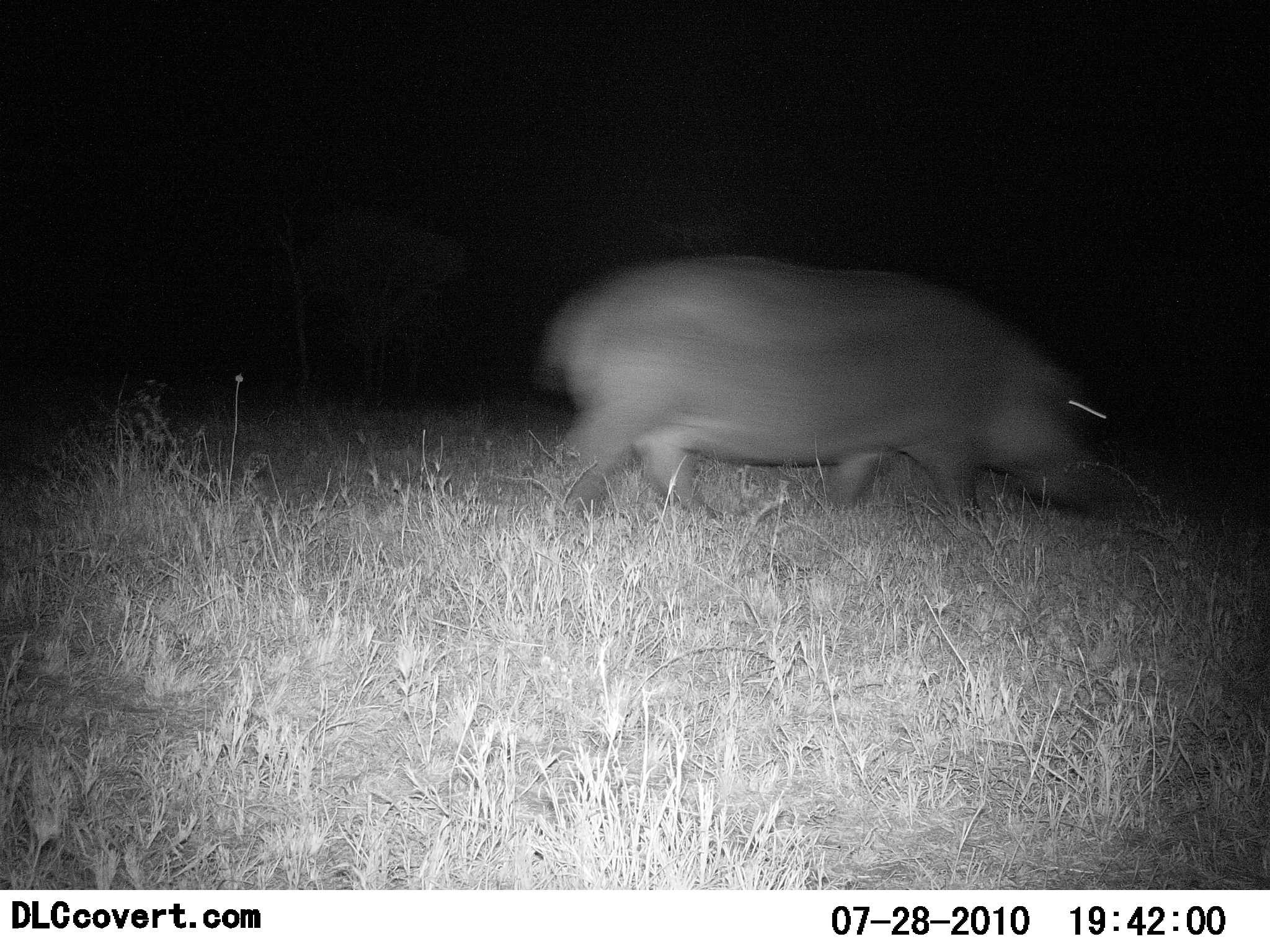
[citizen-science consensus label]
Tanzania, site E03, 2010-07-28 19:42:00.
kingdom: Animalia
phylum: Chordata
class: Mammalia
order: Artiodactyla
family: Hippopotamidae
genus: Hippopotamus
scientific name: Hippopotamus amphibius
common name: hippopotamus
Hippopotamus (Hippopotamus amphibius), count 1. Behavior (volunteer vote fractions): standing 0%, resting 0%, moving 100%, interacting 0%. Young present (vote fraction): 0%. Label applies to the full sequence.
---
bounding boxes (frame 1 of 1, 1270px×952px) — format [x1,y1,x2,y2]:
animal: [537,251,1122,551]